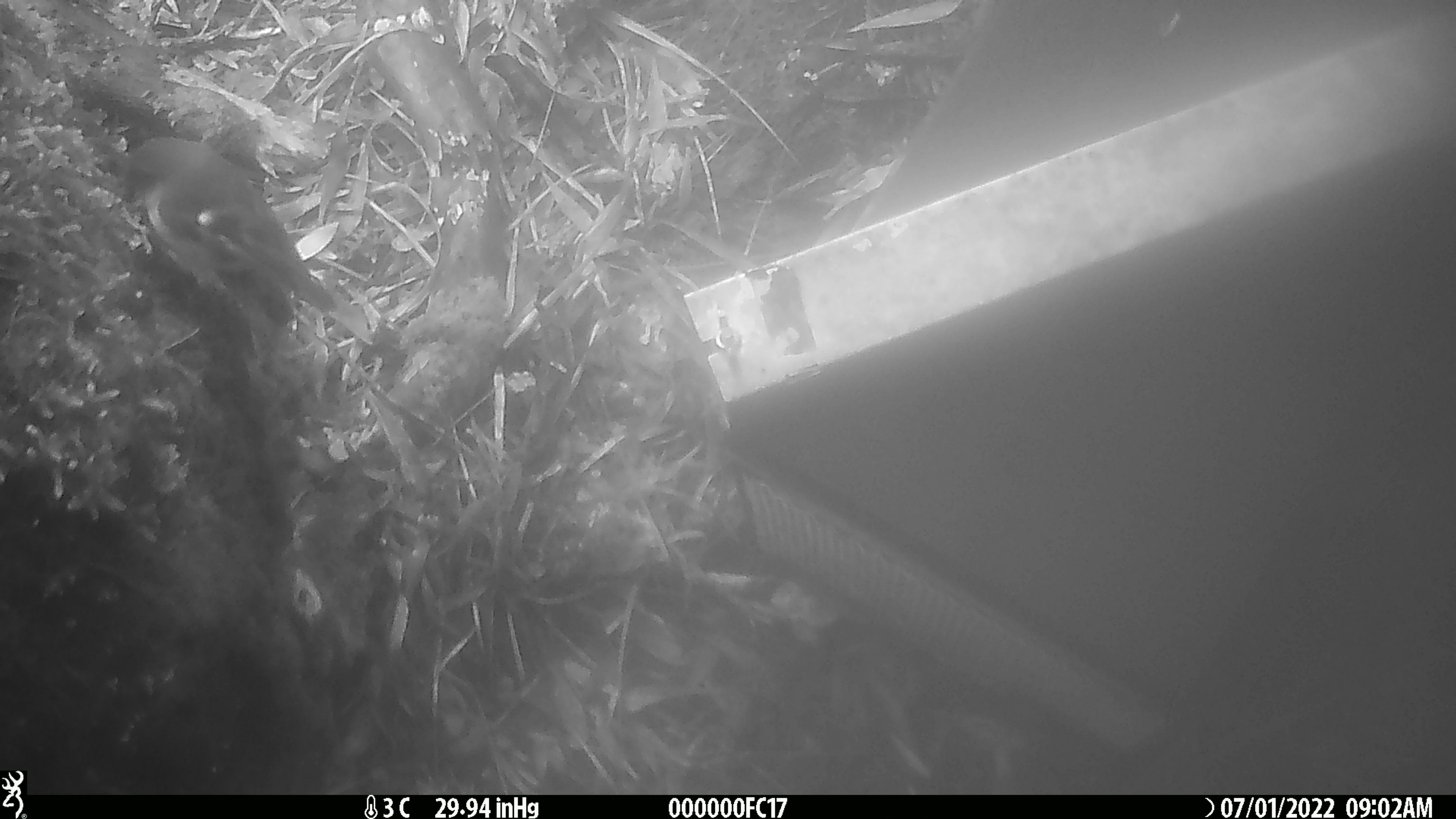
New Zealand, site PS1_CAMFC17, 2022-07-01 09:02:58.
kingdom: Animalia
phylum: Chordata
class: Mammalia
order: Rodentia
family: Muridae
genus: Mus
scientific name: Mus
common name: mouse